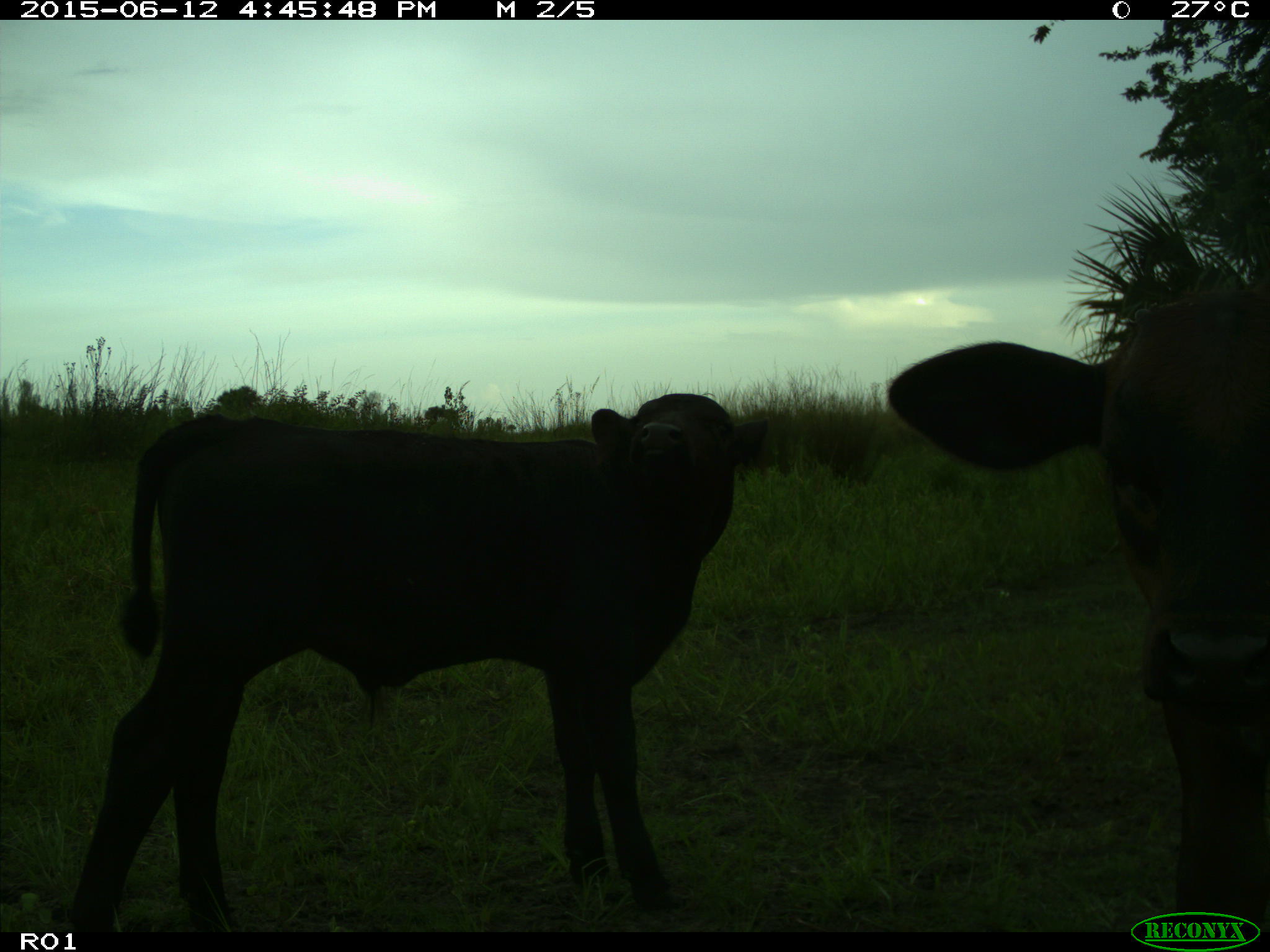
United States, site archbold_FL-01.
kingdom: Animalia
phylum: Chordata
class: Mammalia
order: Artiodactyla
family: Bovidae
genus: Bos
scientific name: Bos taurus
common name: domestic cow